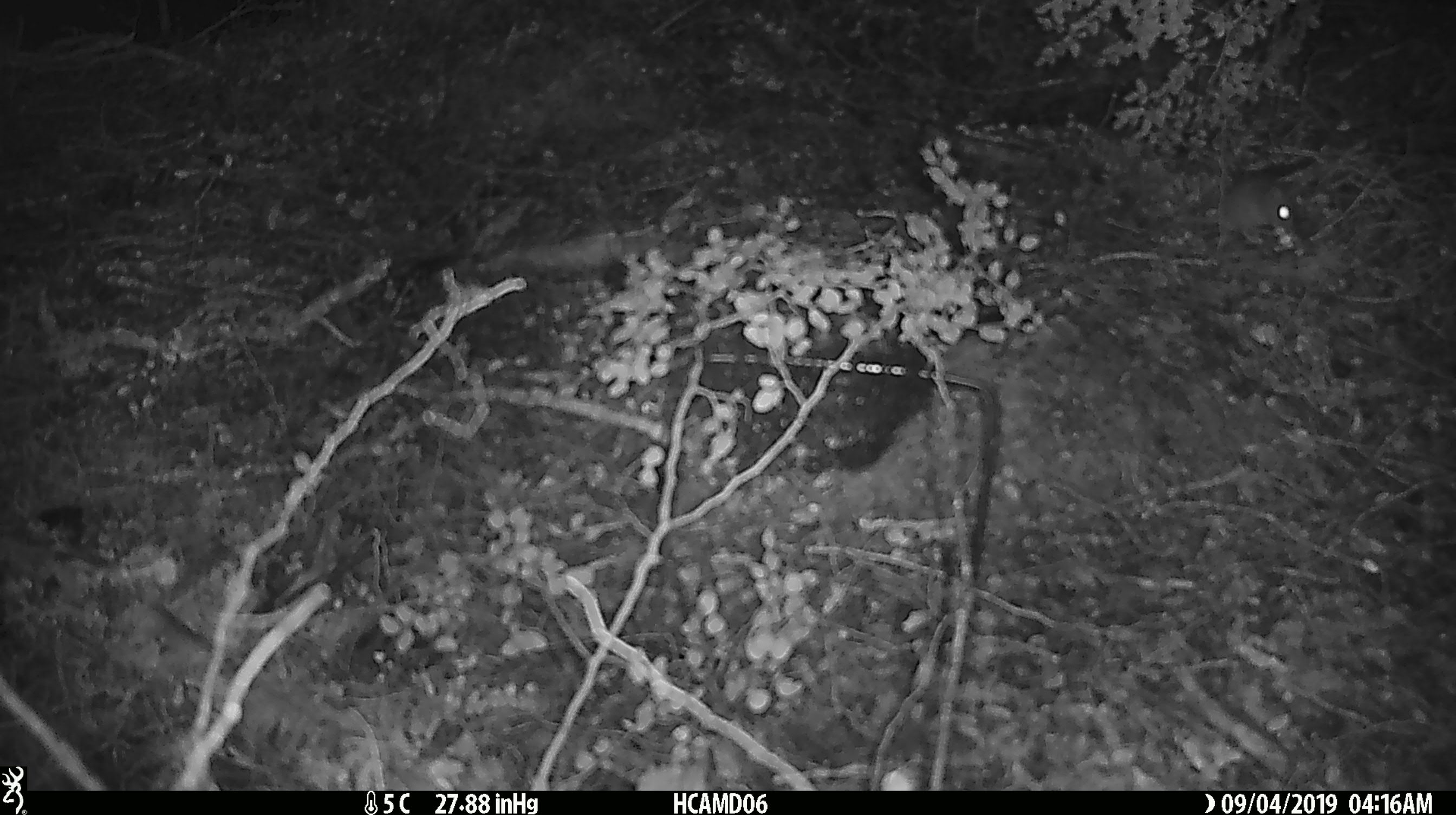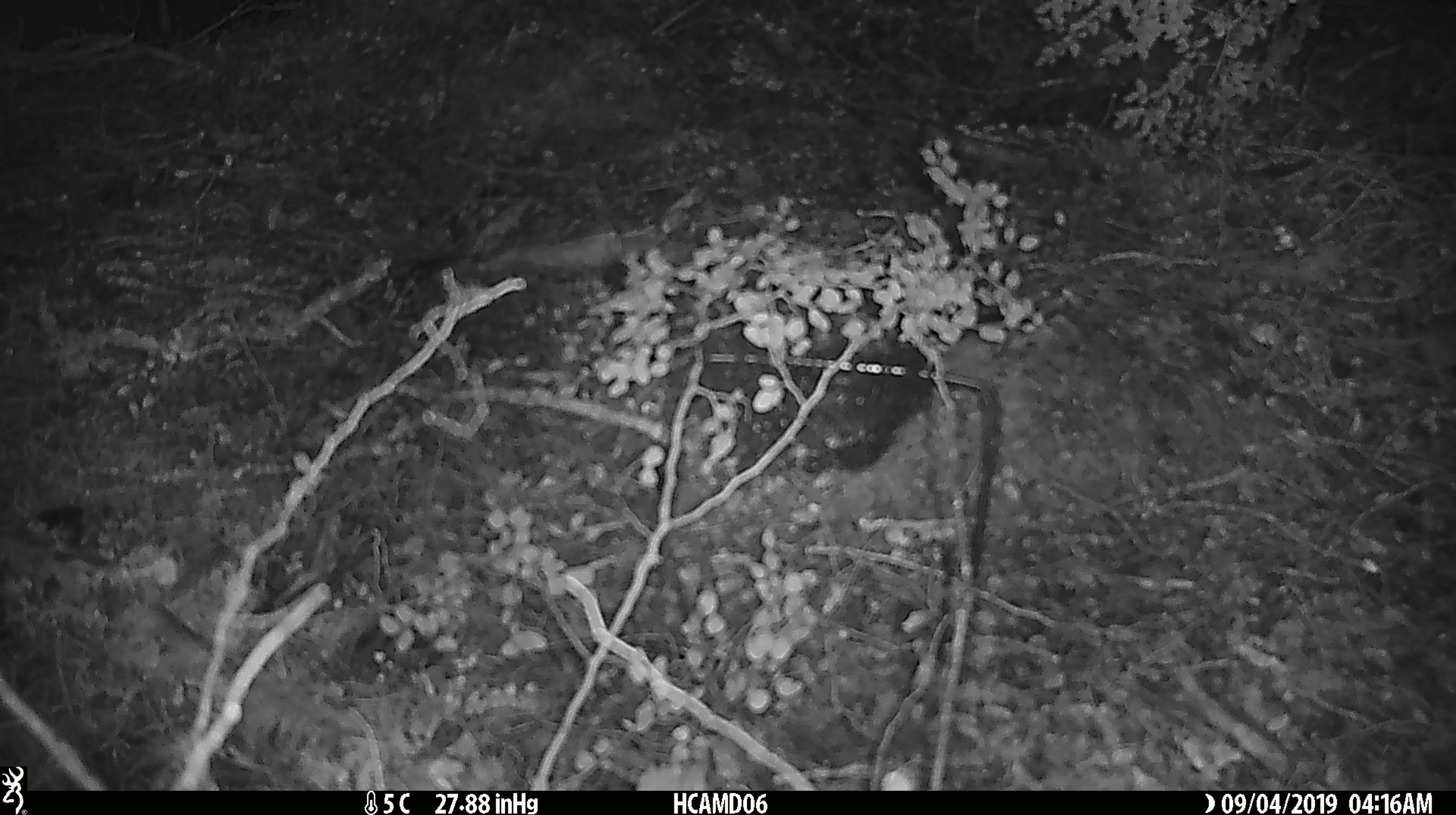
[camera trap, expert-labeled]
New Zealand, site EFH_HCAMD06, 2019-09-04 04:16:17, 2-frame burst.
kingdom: Animalia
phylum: Chordata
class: Mammalia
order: Rodentia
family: Muridae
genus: Mus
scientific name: Mus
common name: mouse